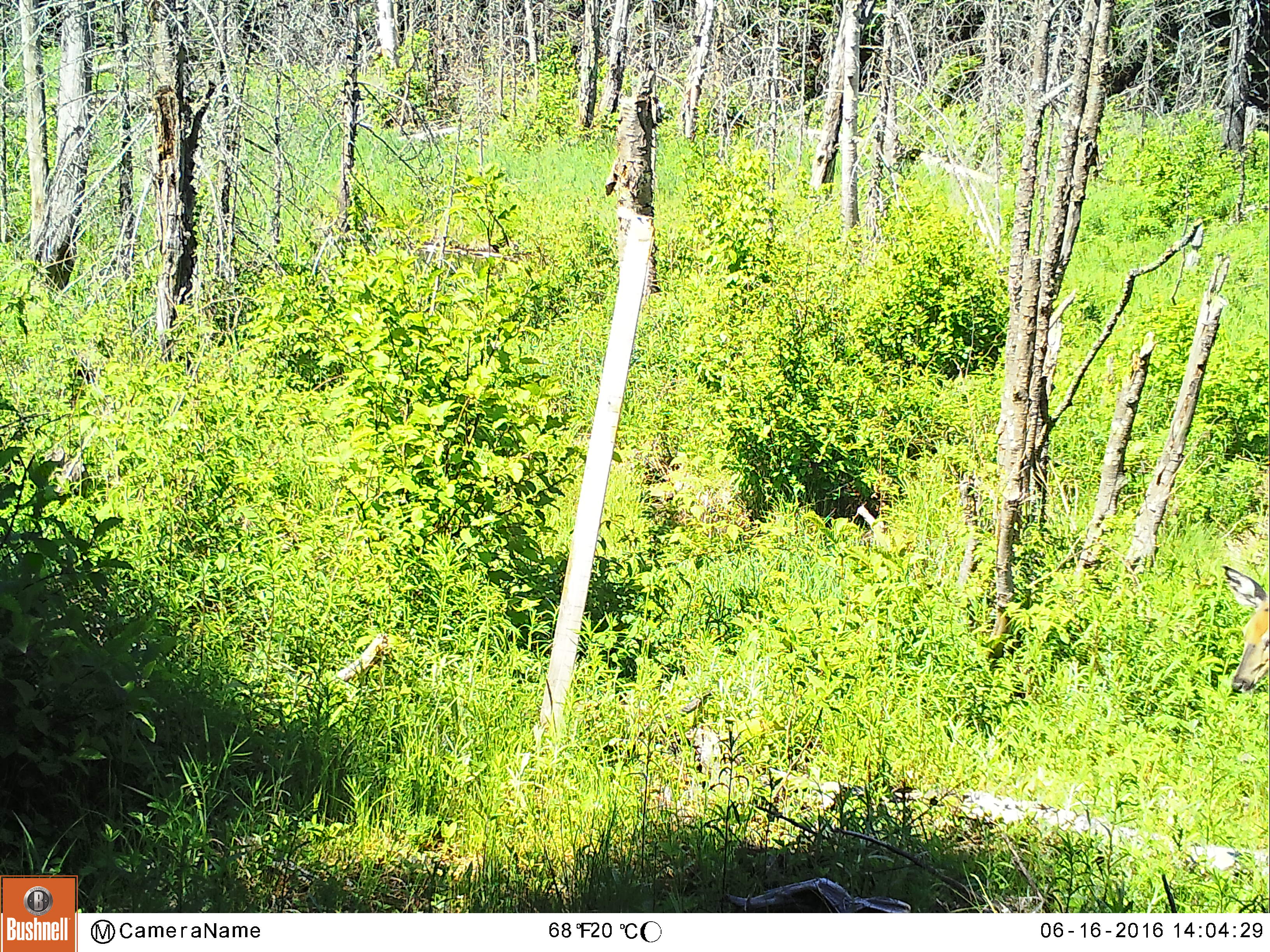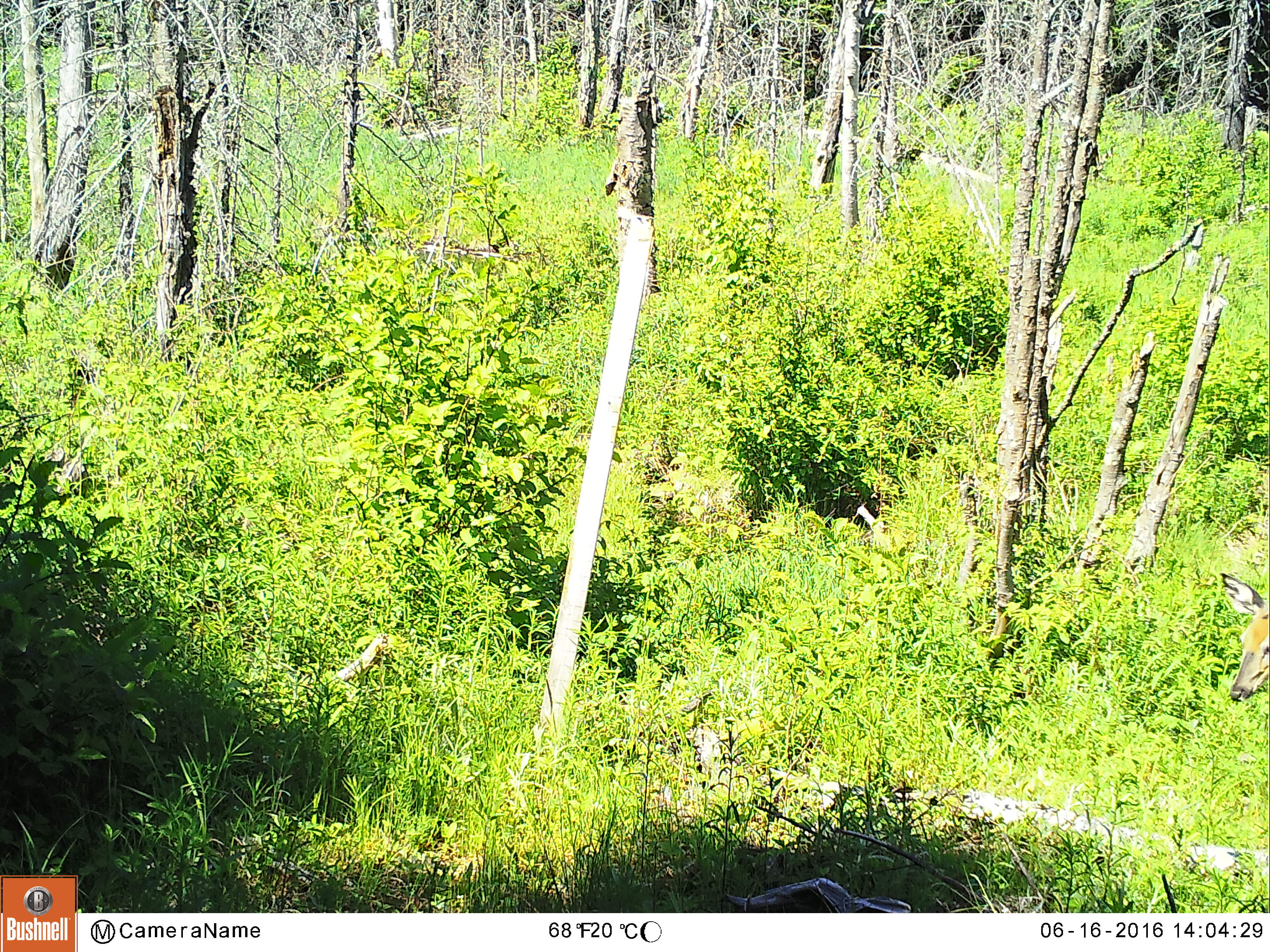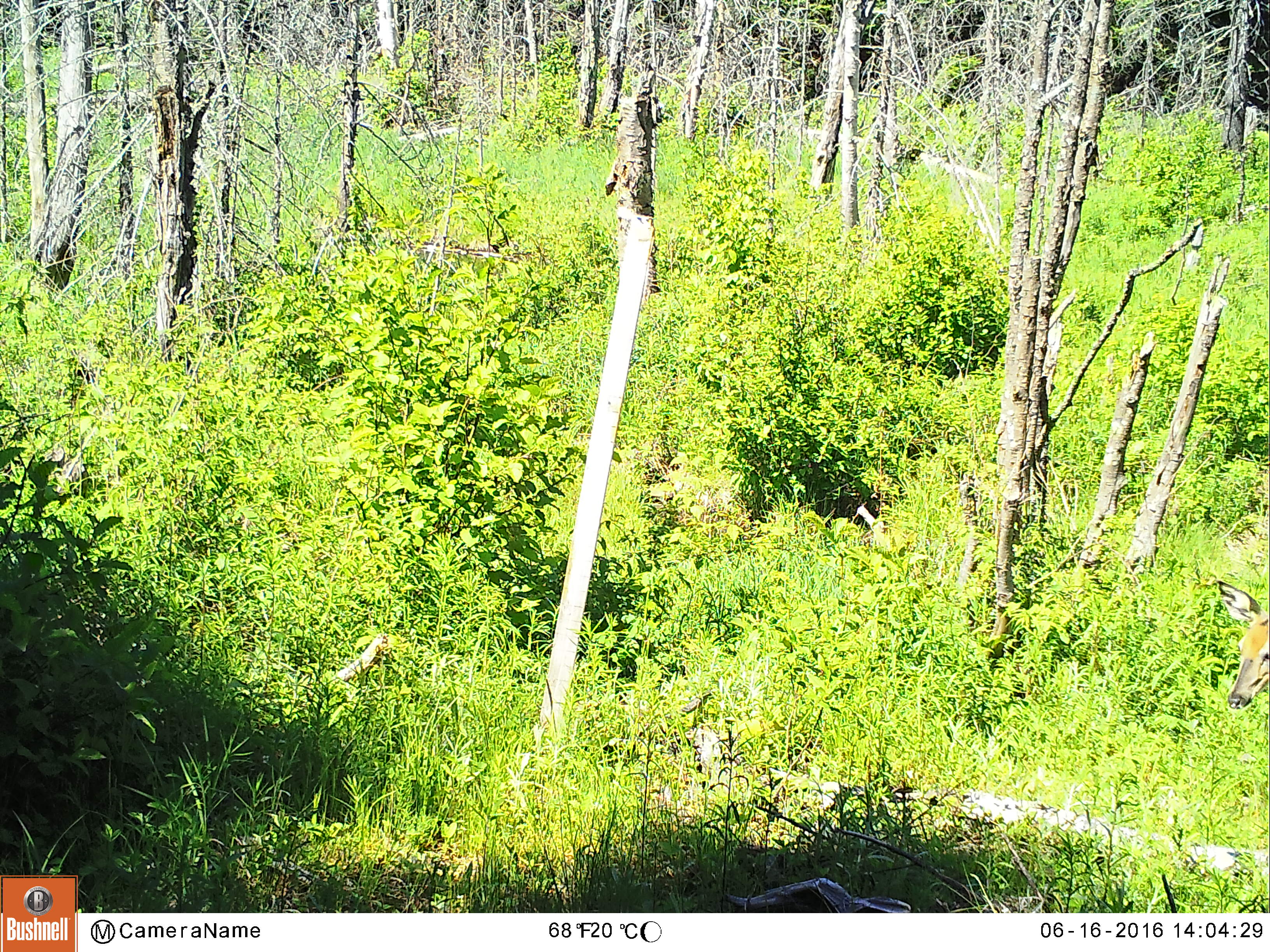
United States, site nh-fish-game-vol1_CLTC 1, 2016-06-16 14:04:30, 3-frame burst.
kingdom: Animalia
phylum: Chordata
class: Mammalia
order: Artiodactyla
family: Cervidae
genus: Odocoileus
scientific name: Odocoileus virginianus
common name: white-tailed deer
White-tailed deer (Odocoileus virginianus).